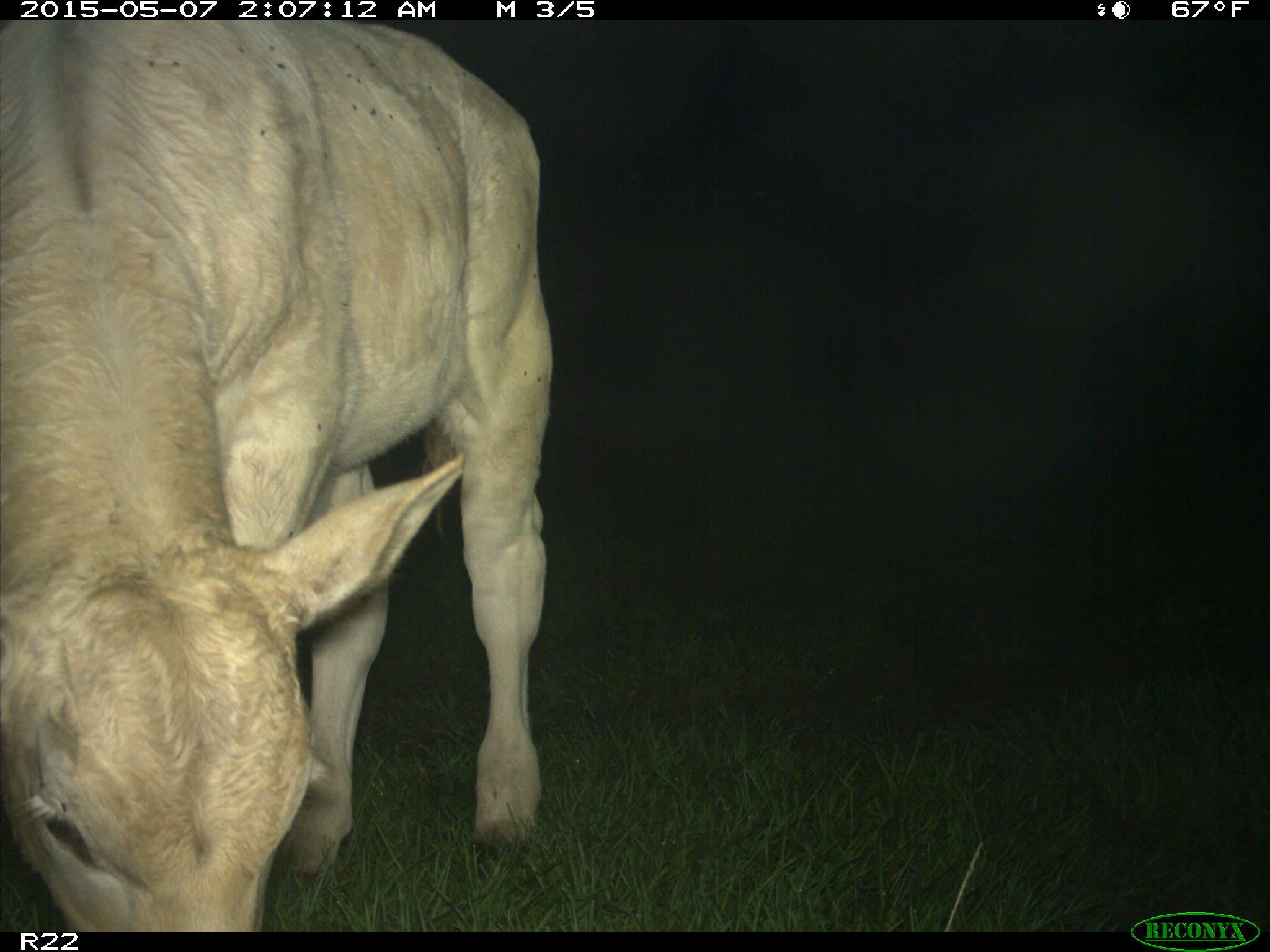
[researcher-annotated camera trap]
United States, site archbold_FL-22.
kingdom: Animalia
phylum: Chordata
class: Mammalia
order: Artiodactyla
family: Bovidae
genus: Bos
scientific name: Bos taurus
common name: domestic cow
Bos taurus (domestic cow).